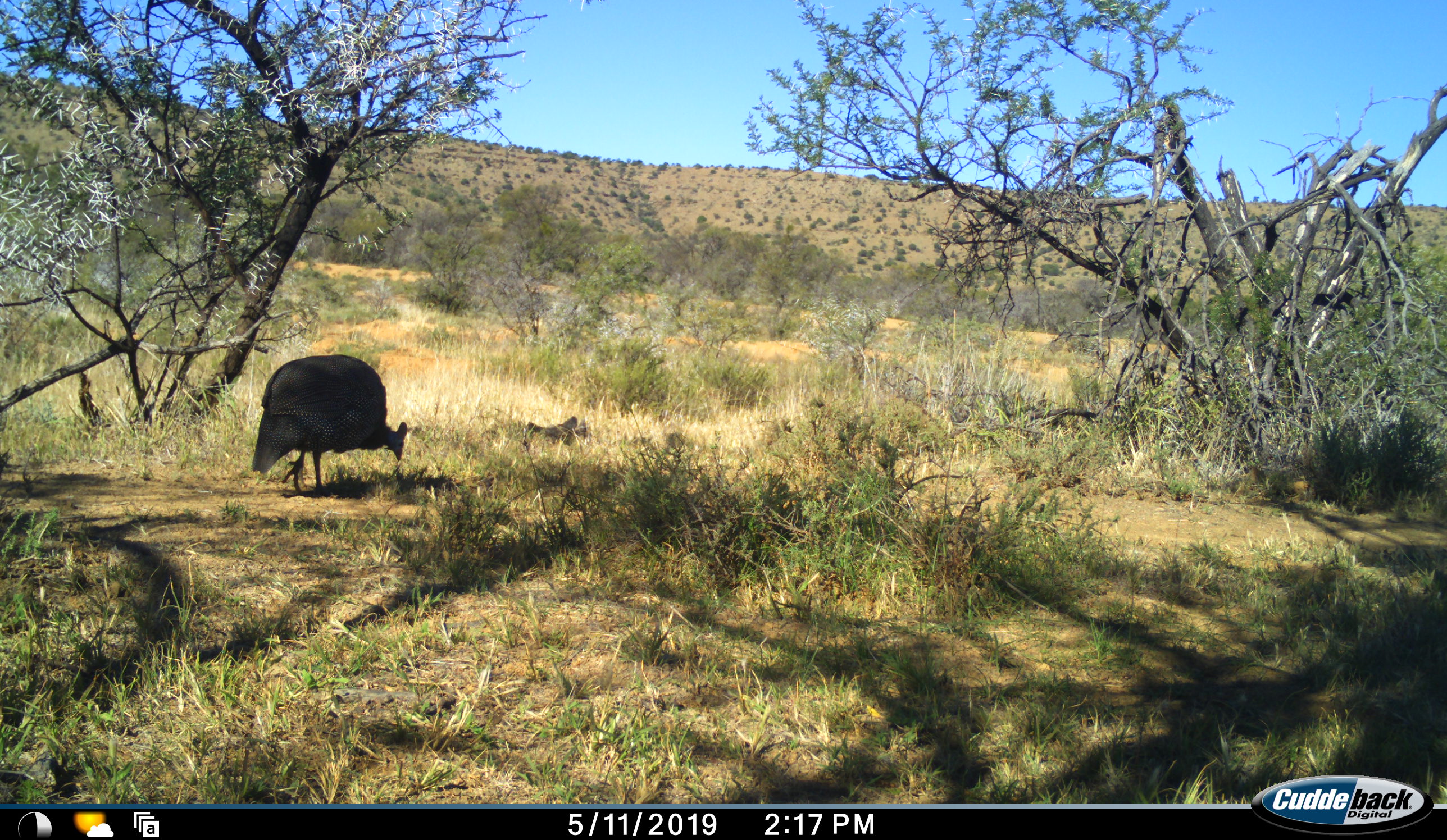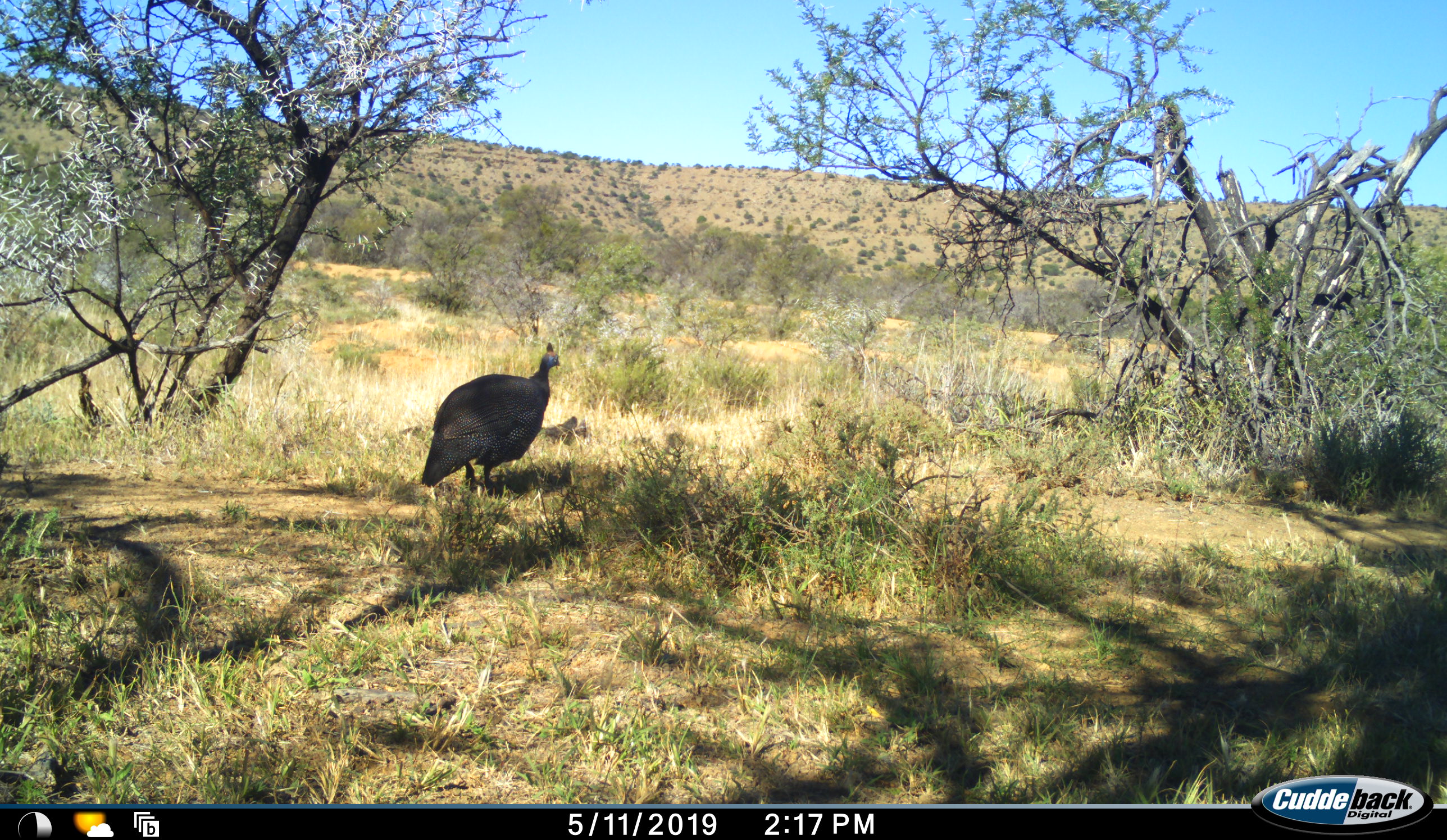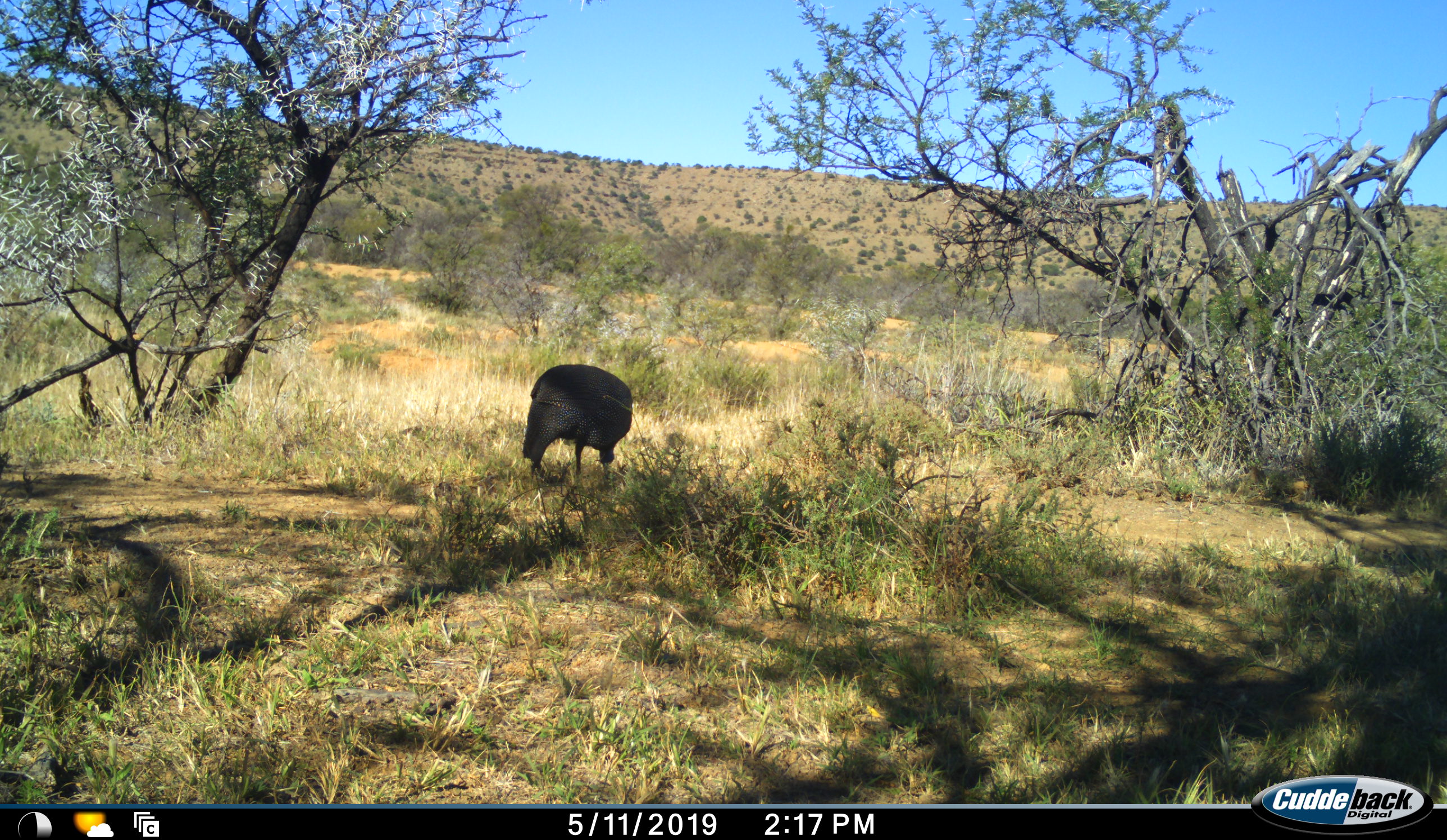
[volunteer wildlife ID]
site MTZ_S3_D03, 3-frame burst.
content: unidentified animal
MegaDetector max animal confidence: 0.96